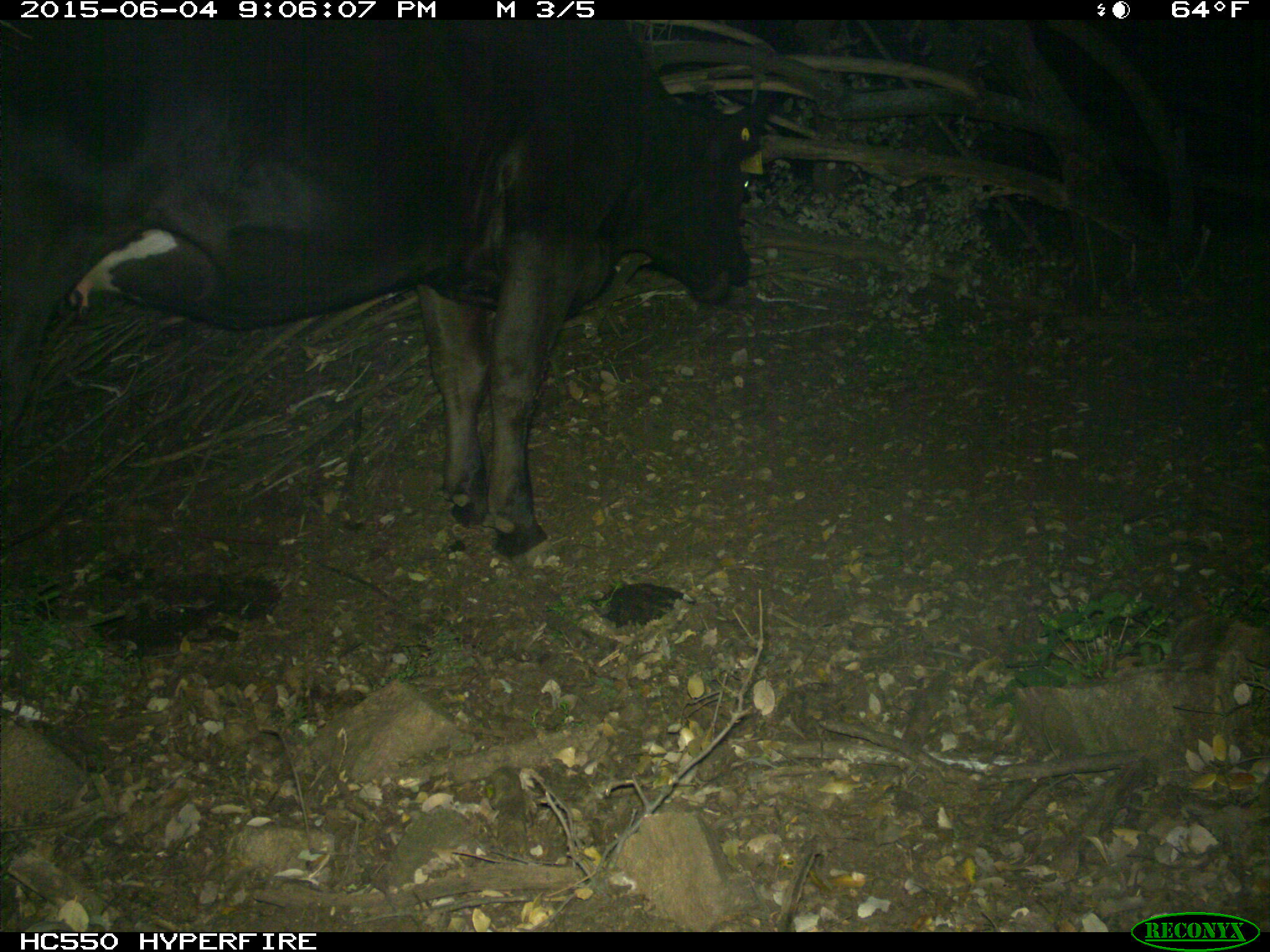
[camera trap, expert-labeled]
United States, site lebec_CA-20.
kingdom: Animalia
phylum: Chordata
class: Mammalia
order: Artiodactyla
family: Bovidae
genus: Bos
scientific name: Bos taurus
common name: domestic cow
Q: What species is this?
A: Bos taurus (domestic cow).